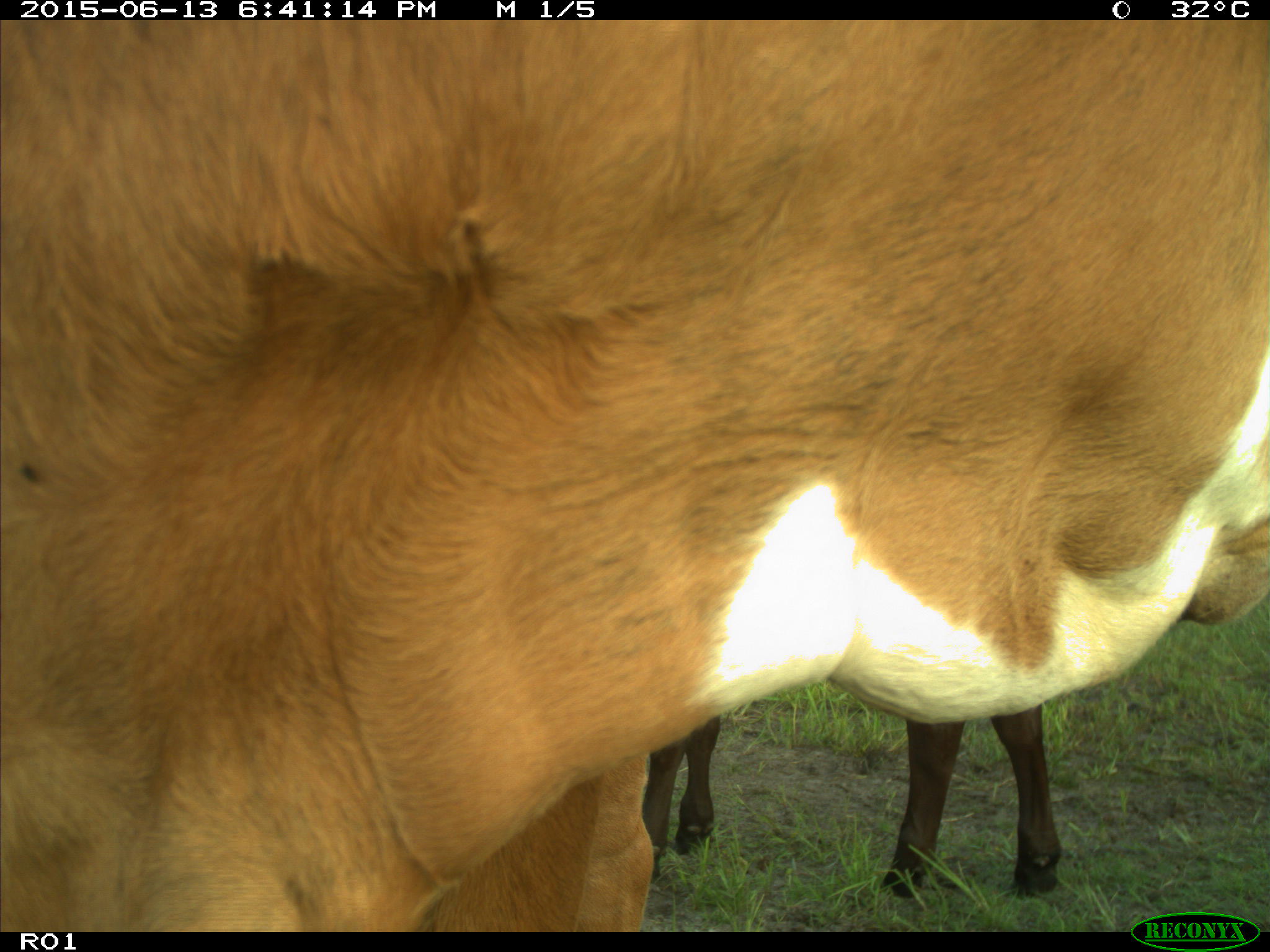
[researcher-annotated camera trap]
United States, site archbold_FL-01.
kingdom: Animalia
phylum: Chordata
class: Mammalia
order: Artiodactyla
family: Bovidae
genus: Bos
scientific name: Bos taurus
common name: domestic cow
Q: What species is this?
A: Bos taurus (domestic cow).